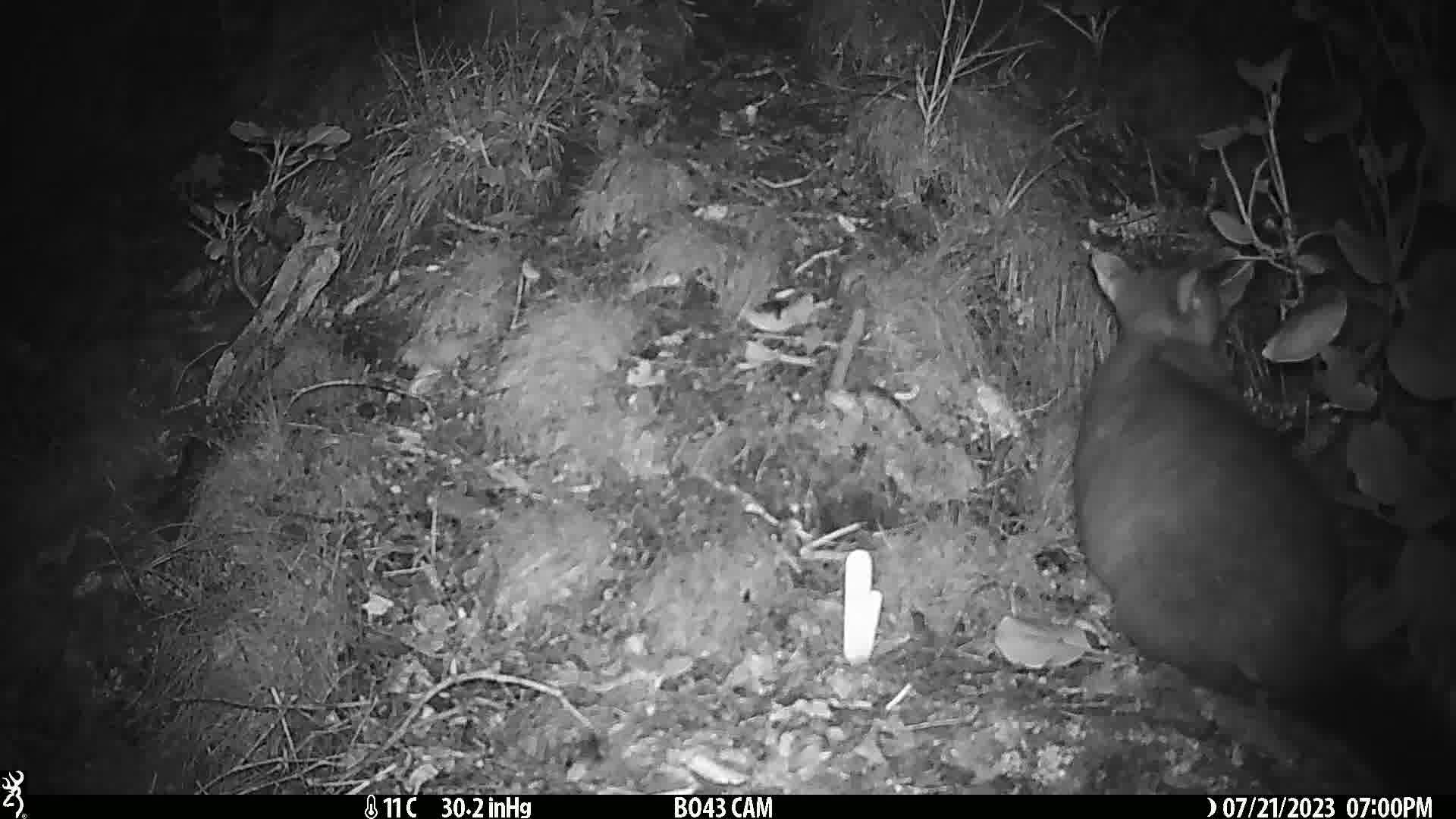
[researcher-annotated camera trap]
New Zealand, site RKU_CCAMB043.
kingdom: Animalia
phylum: Chordata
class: Mammalia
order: Diprotodontia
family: Phalangeridae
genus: Trichosurus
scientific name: Trichosurus vulpecula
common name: common brushtail possum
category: possum